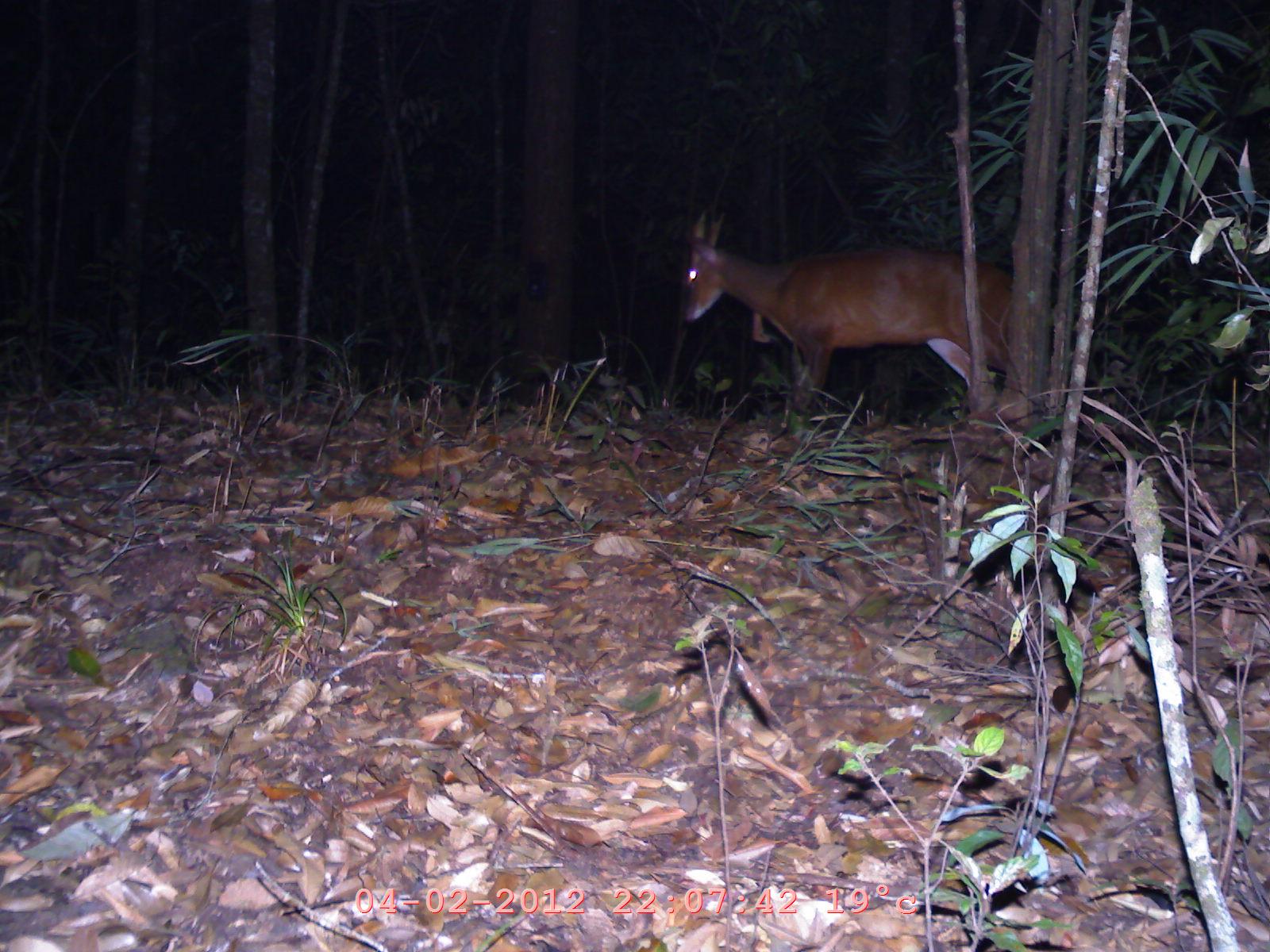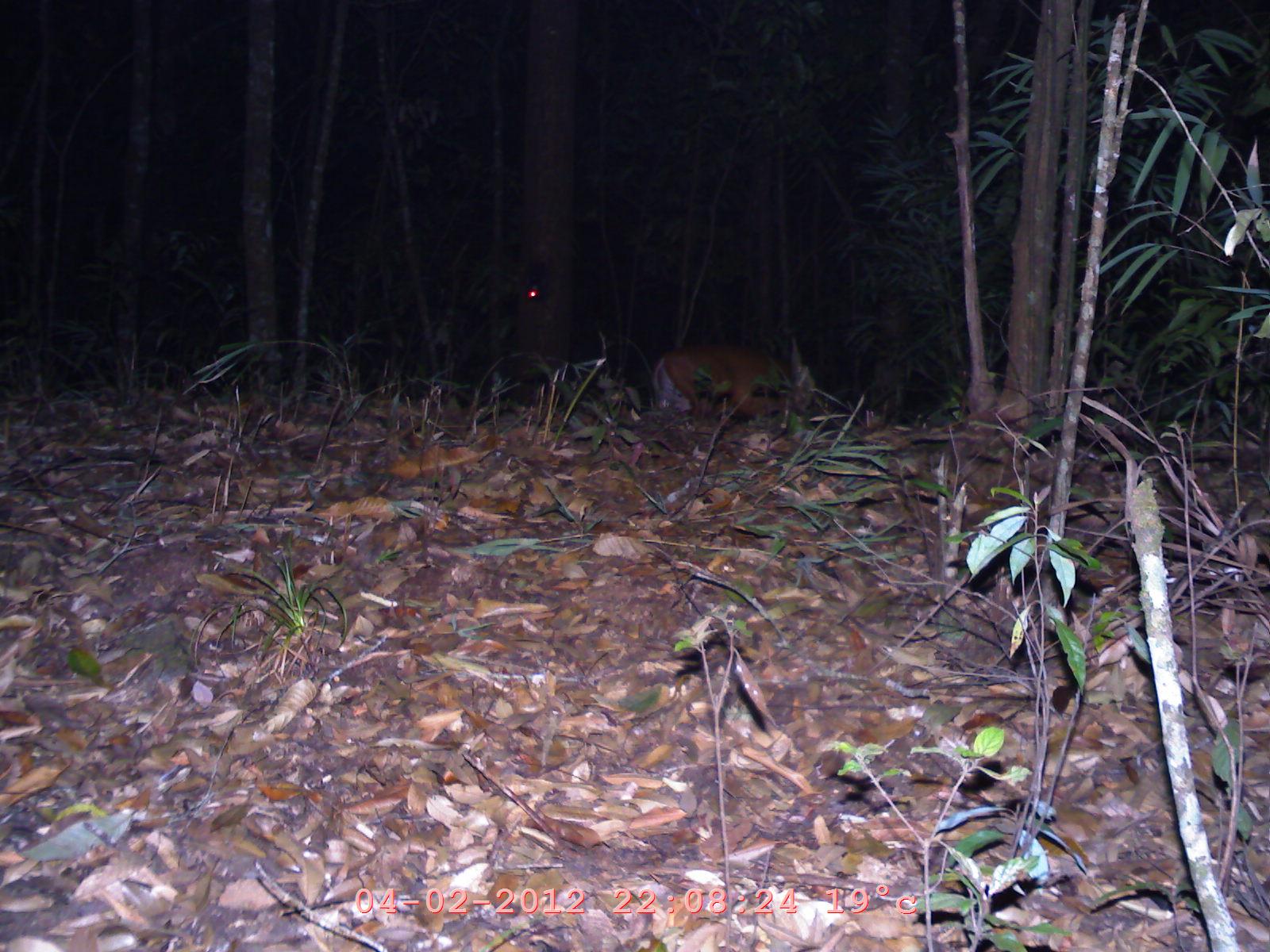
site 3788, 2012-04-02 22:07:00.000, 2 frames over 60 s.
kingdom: Animalia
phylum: Chordata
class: Mammalia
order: Artiodactyla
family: Cervidae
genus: Muntiacus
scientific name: Muntiacus muntjak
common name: southern red muntjac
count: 1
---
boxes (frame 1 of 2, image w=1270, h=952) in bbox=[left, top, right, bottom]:
muntiacus muntjak: bbox=[675, 208, 1016, 421]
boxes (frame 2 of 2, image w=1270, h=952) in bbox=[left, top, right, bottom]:
muntiacus muntjak: bbox=[650, 342, 816, 421]